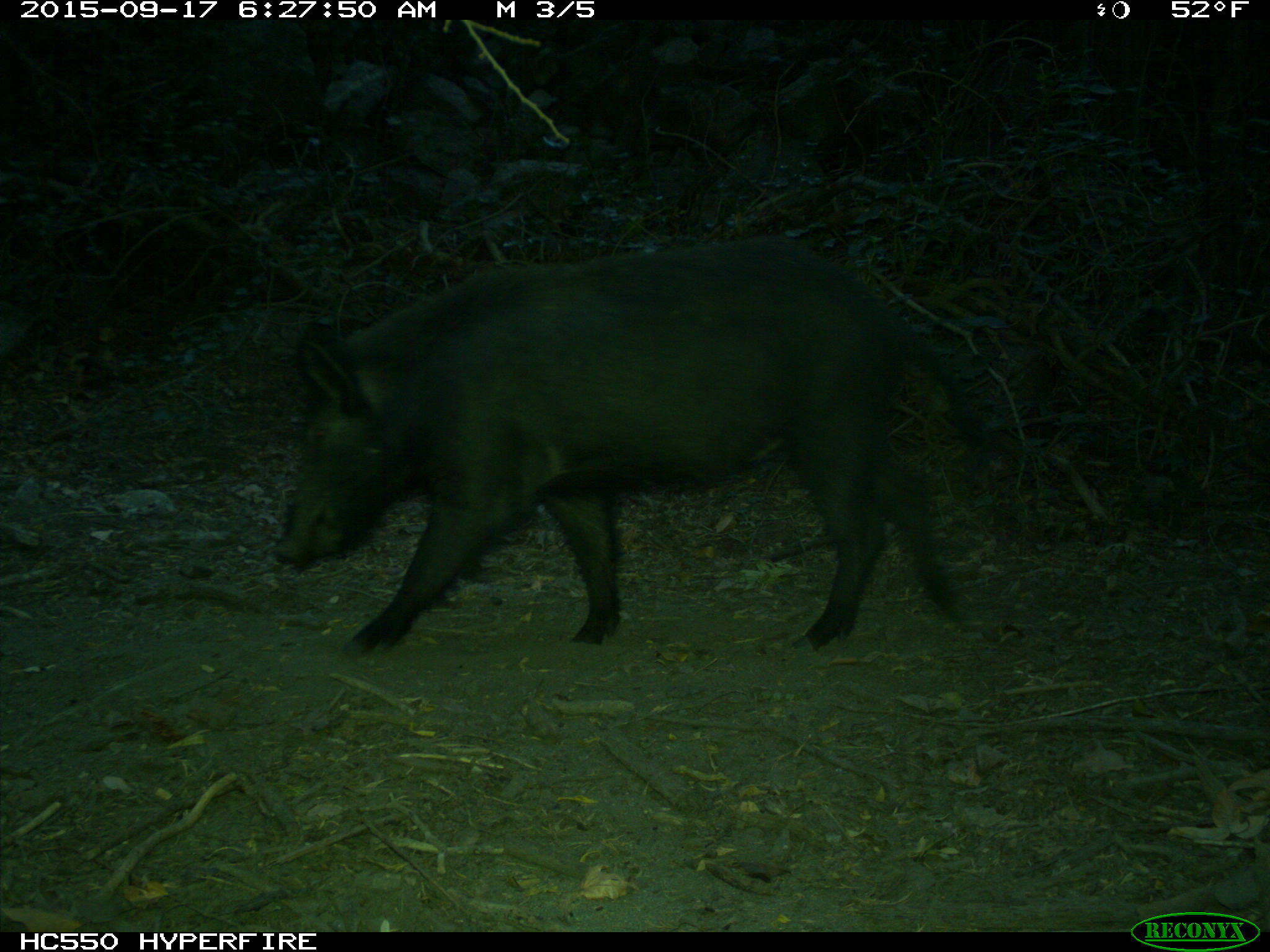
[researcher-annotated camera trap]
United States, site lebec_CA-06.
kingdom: Animalia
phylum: Chordata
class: Mammalia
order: Artiodactyla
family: Suidae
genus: Sus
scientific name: Sus scrofa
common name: wild boar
Sus scrofa (wild boar).